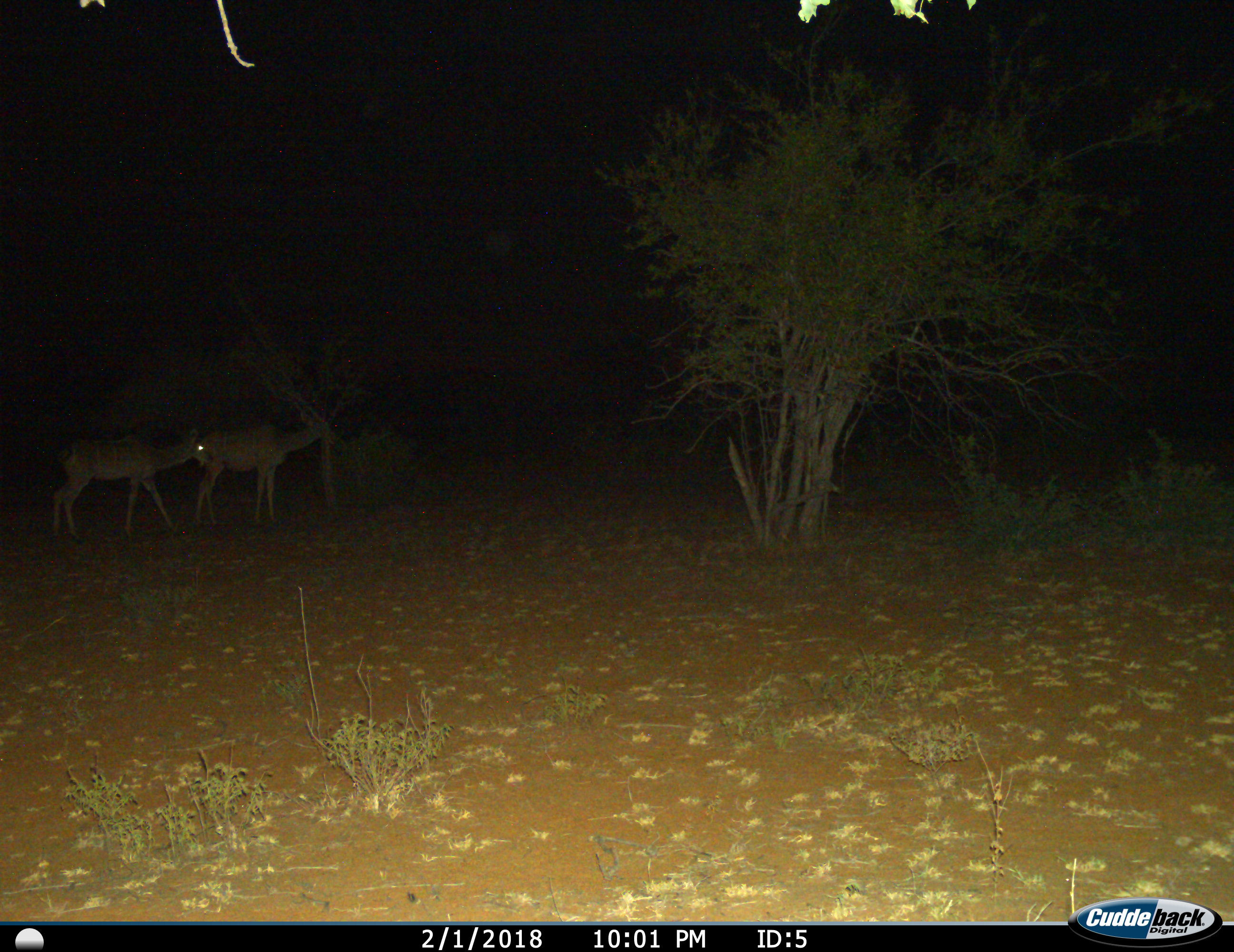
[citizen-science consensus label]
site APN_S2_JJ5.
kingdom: Animalia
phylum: Chordata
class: Mammalia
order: Artiodactyla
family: Bovidae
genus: Tragelaphus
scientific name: Tragelaphus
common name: kudu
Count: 2.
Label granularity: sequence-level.